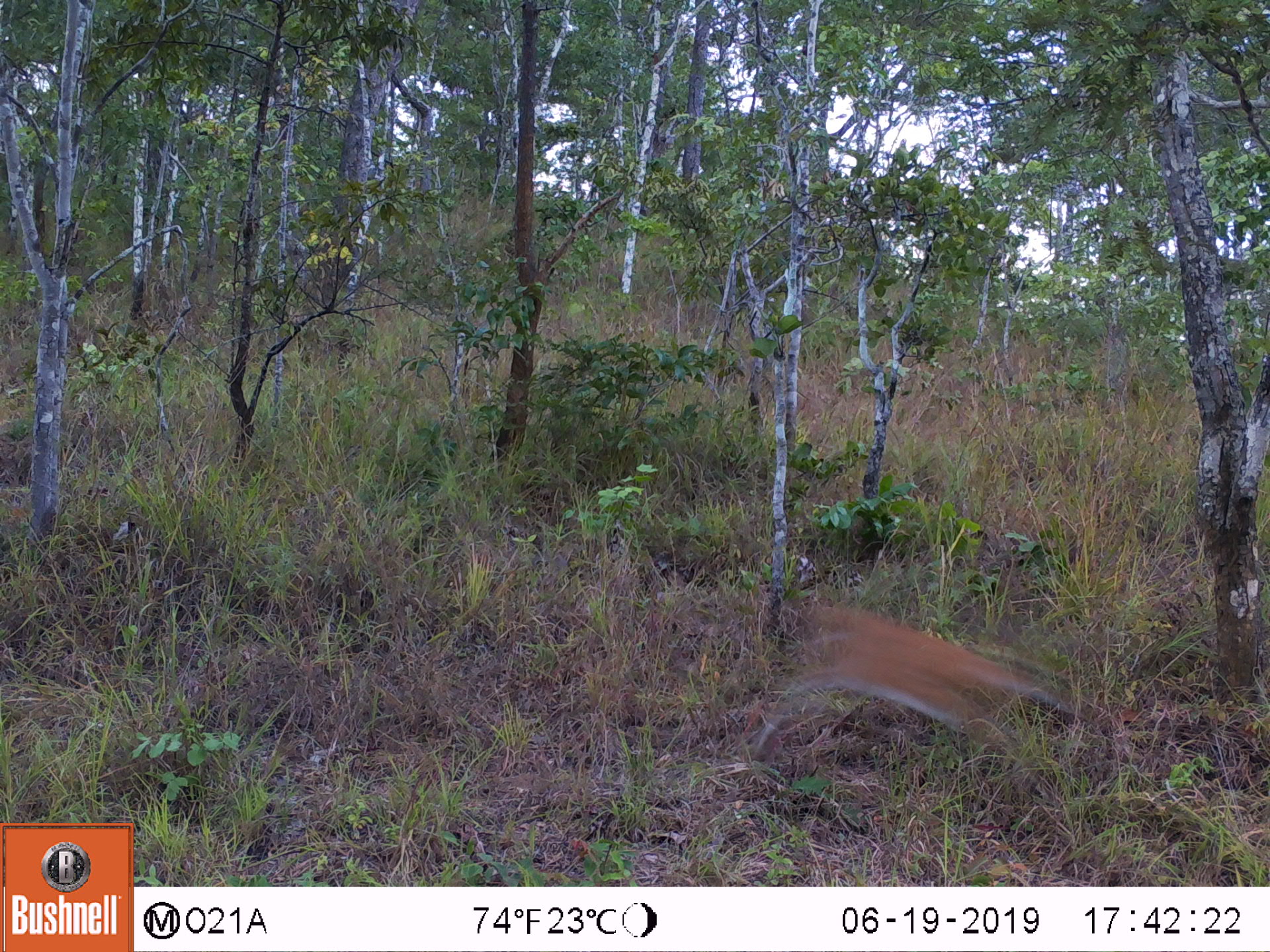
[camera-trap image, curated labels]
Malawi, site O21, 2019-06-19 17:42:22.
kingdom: Animalia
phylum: Chordata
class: Mammalia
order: Artiodactyla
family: Bovidae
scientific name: Antilopinae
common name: small antelope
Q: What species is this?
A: Small antelope (Antilopinae).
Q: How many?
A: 1.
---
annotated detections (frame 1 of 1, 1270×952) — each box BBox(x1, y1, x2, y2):
small antelope: BBox(740, 578, 1061, 791)